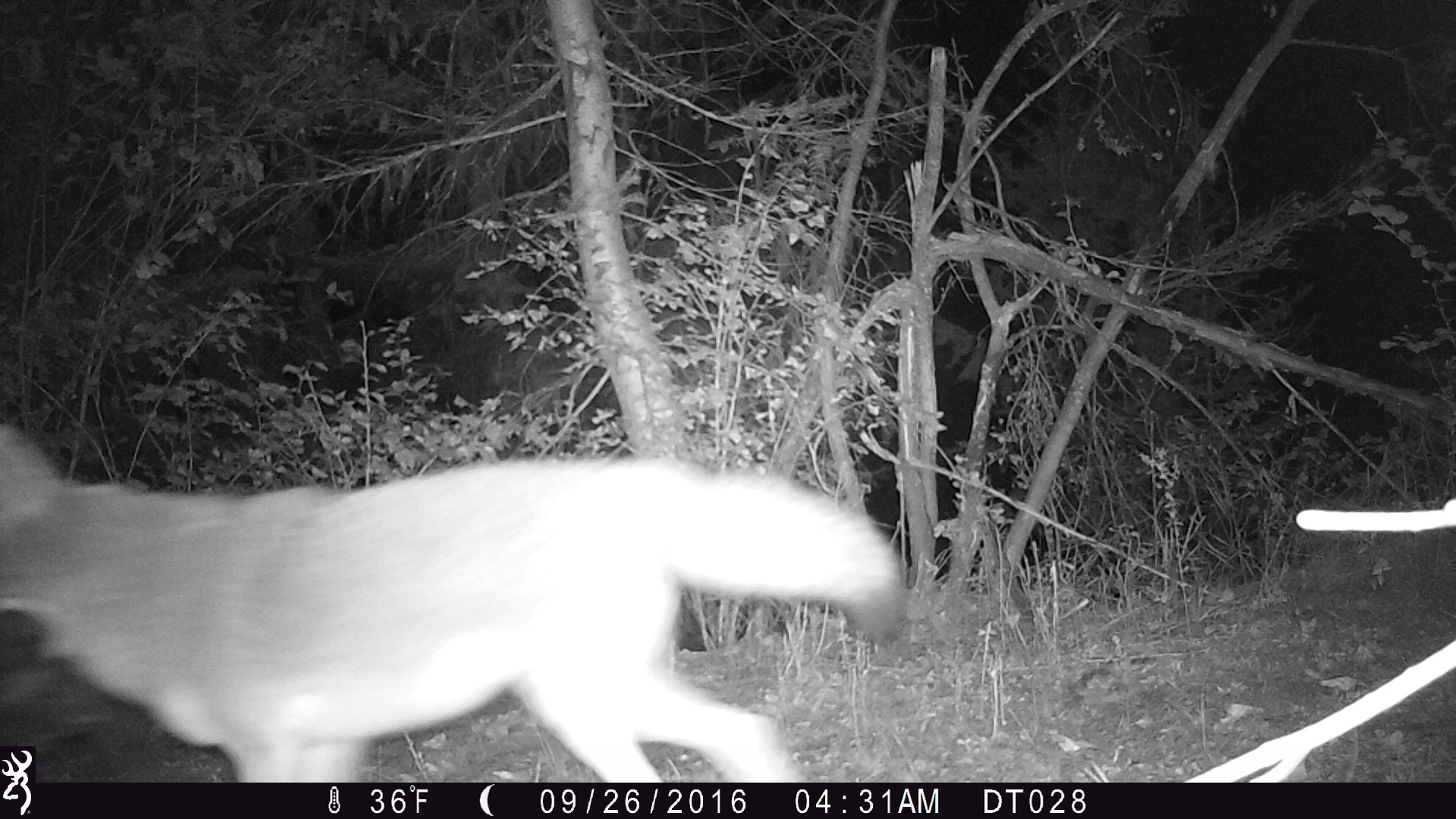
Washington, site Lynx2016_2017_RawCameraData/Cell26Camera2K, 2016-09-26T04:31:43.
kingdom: Animalia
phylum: Chordata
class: Mammalia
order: Carnivora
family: Canidae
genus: Canis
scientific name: Canis latrans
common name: coyote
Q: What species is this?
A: Canis latrans (coyote).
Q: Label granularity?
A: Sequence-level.